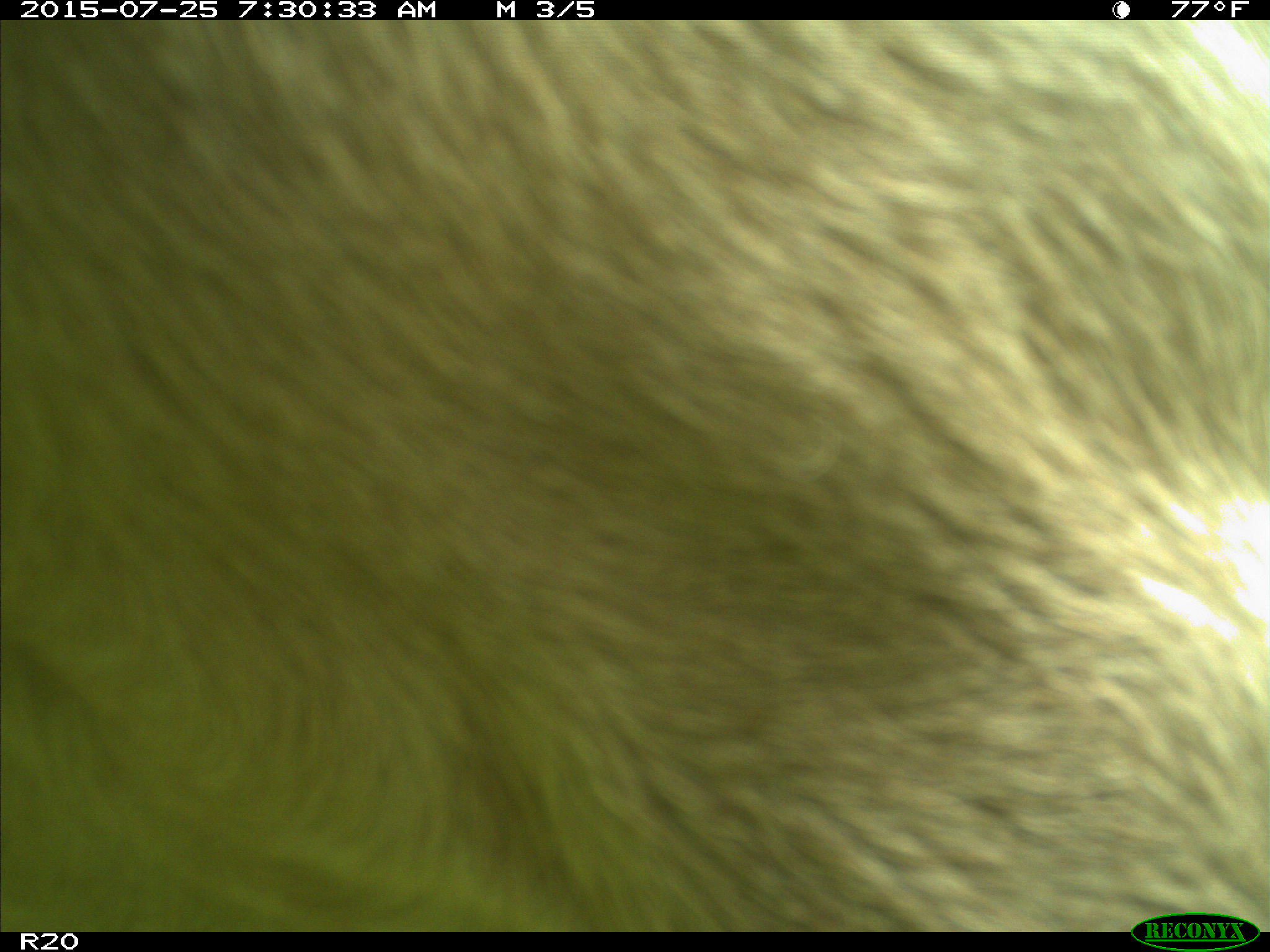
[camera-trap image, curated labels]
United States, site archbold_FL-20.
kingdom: Animalia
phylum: Chordata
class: Mammalia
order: Artiodactyla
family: Bovidae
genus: Bos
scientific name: Bos taurus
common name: domestic cow